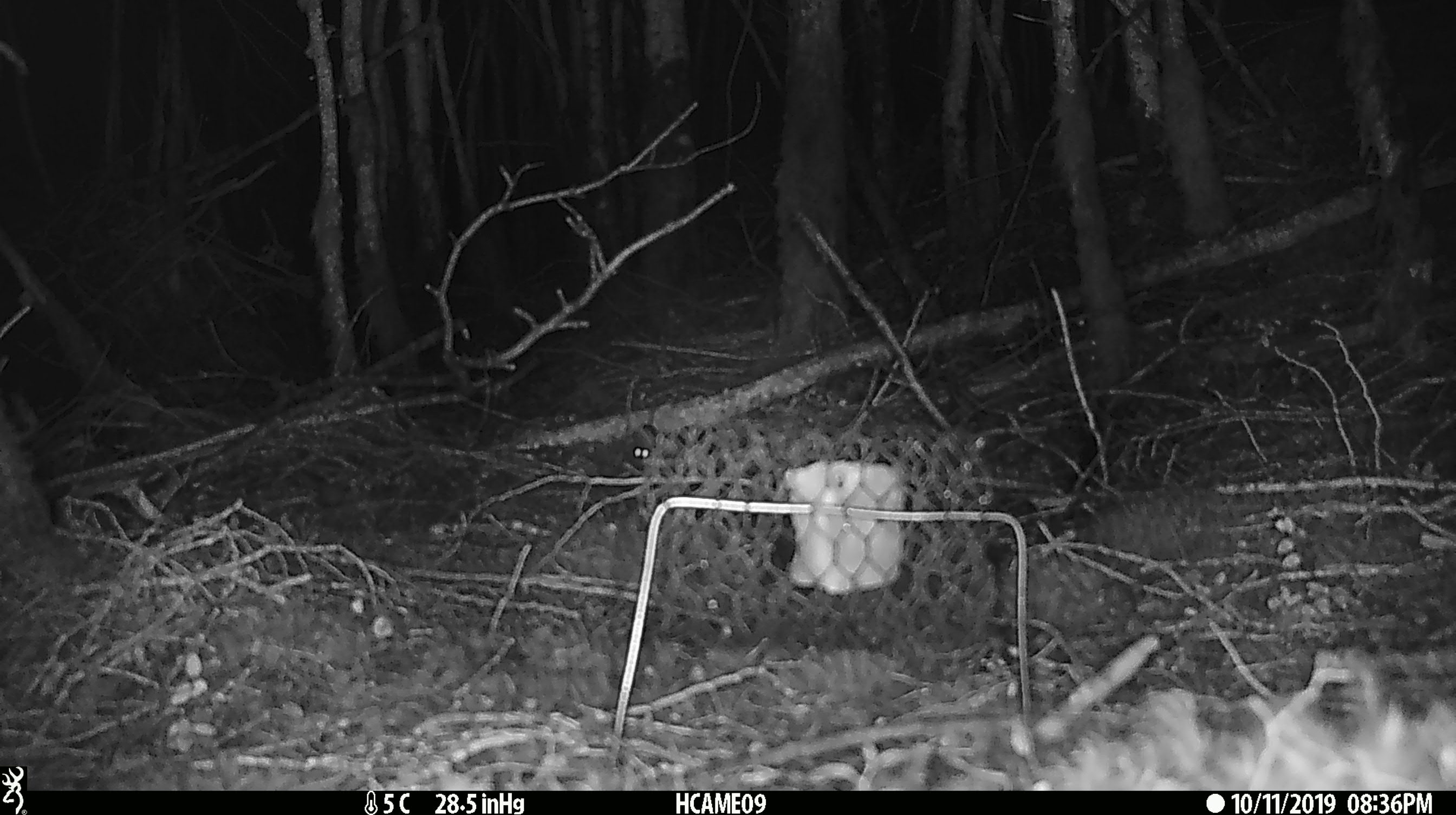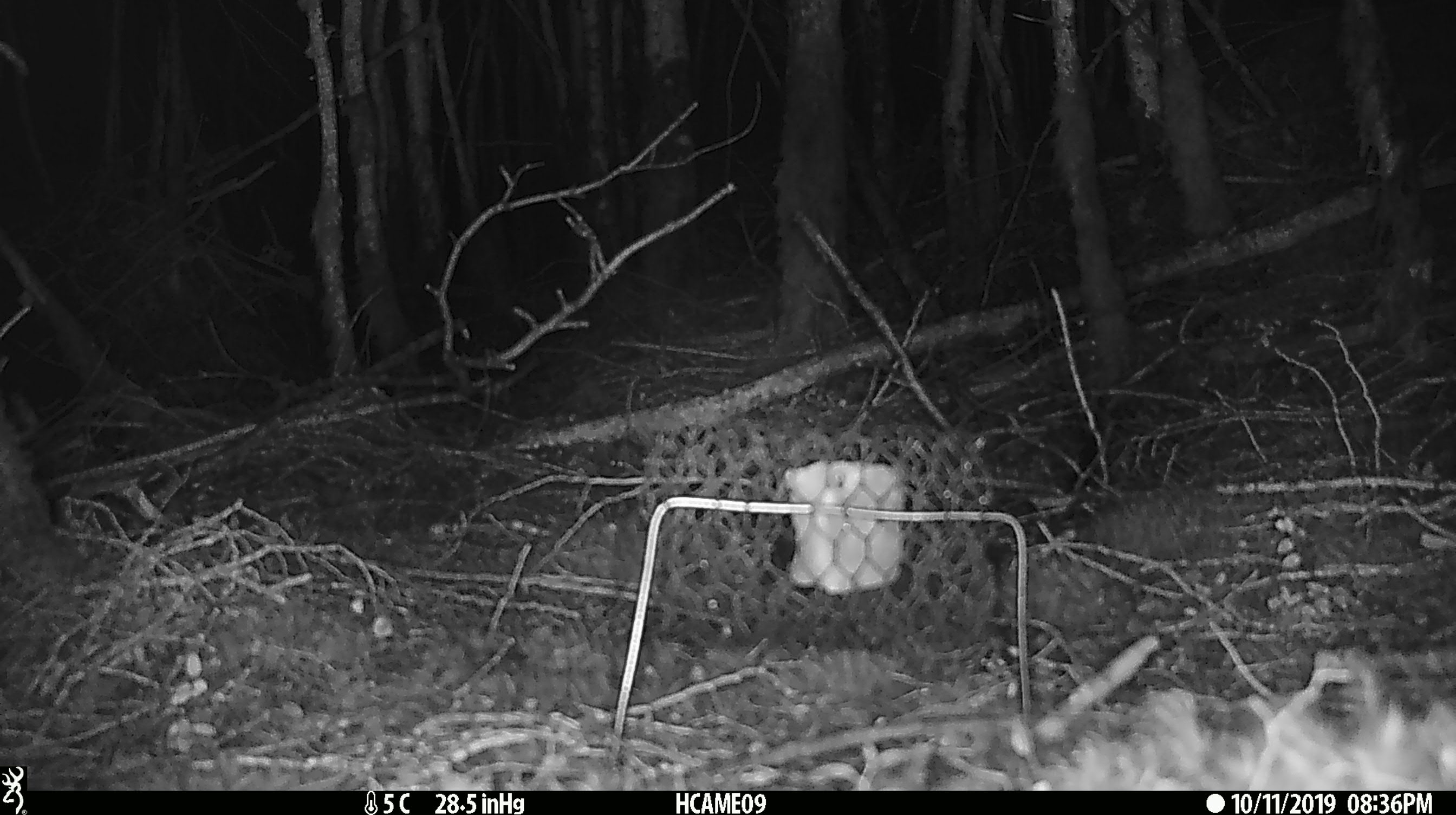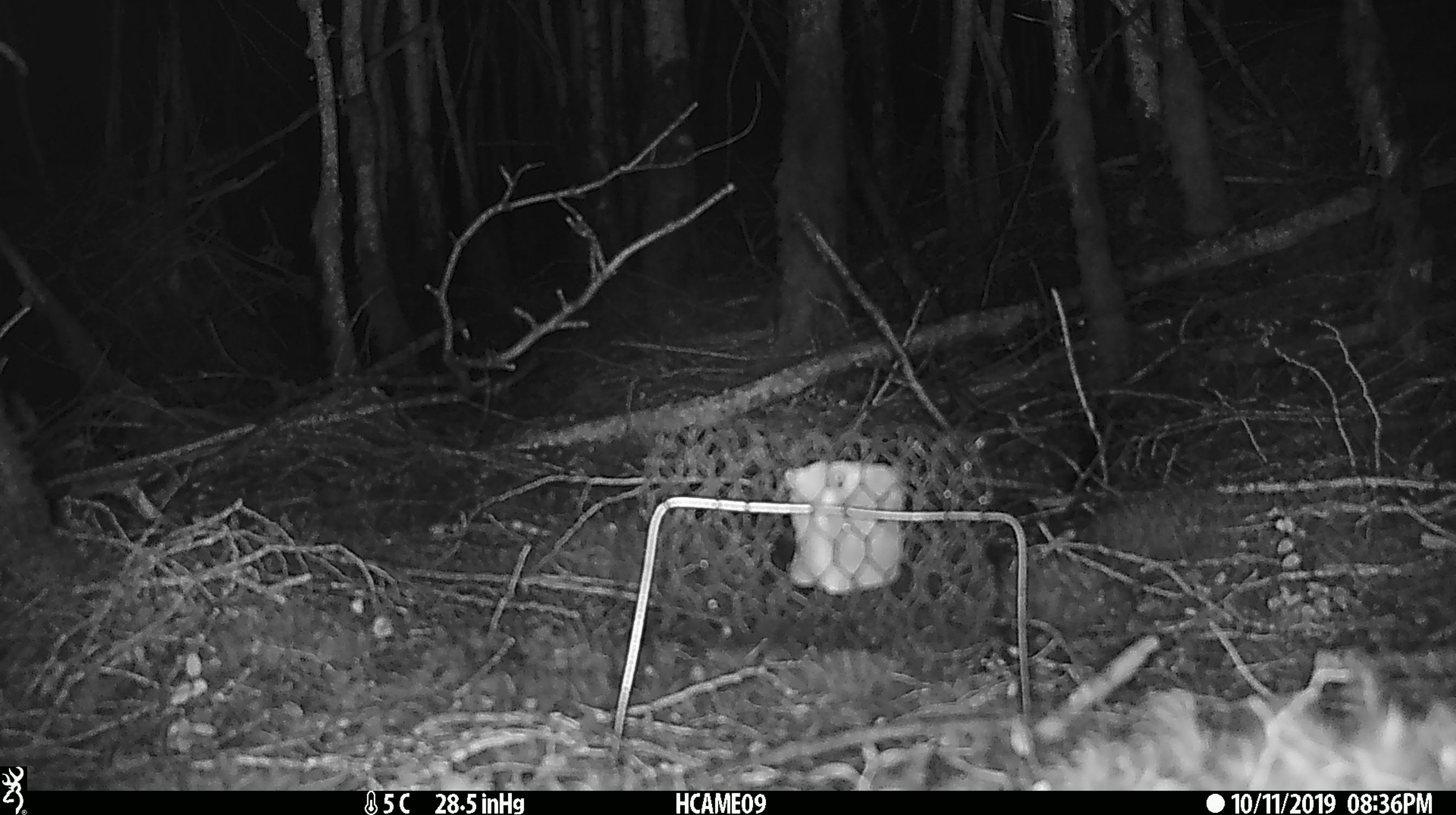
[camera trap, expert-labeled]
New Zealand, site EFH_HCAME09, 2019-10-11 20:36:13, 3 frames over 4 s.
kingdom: Animalia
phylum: Chordata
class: Mammalia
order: Rodentia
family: Muridae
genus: Mus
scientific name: Mus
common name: mouse